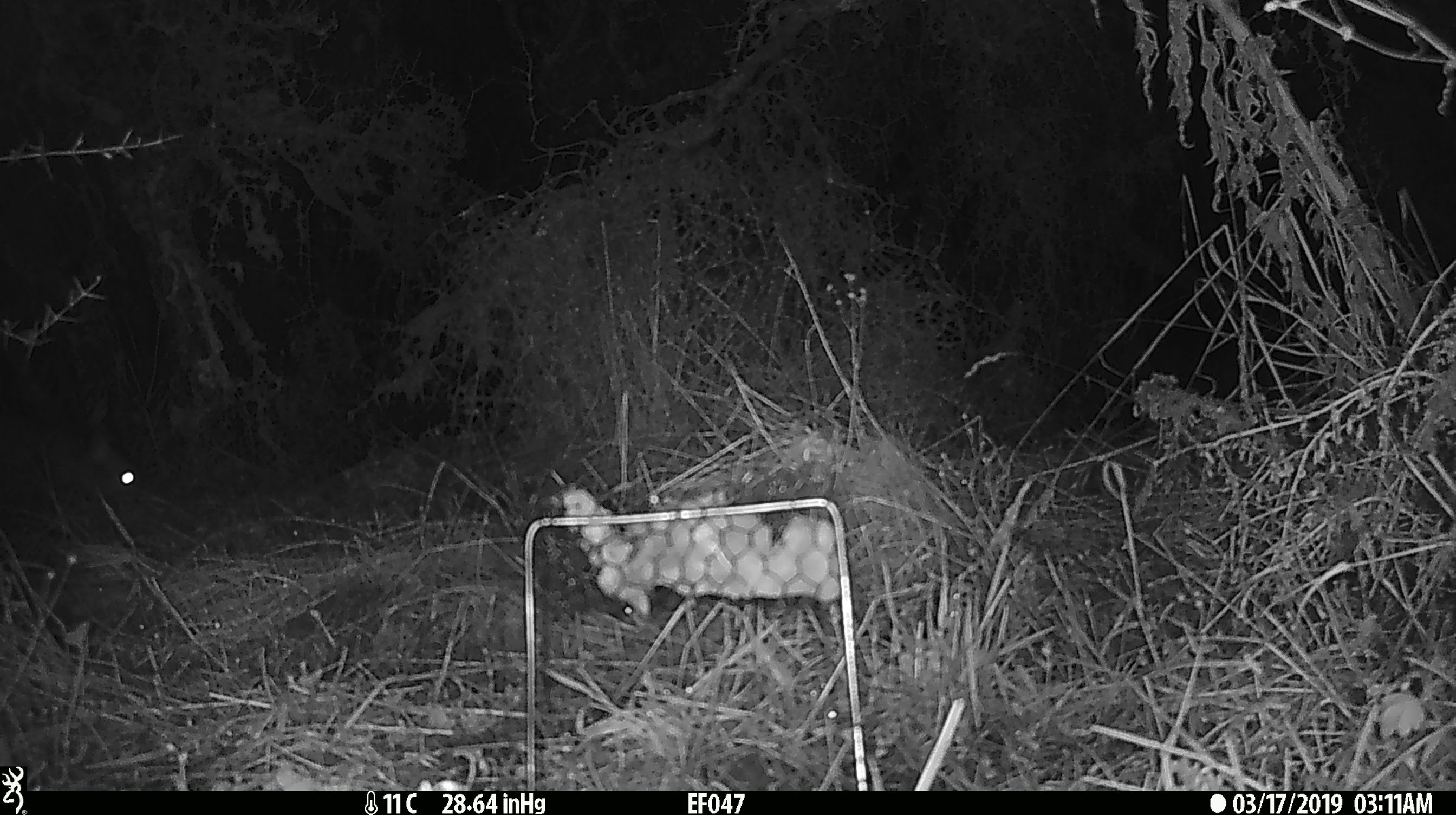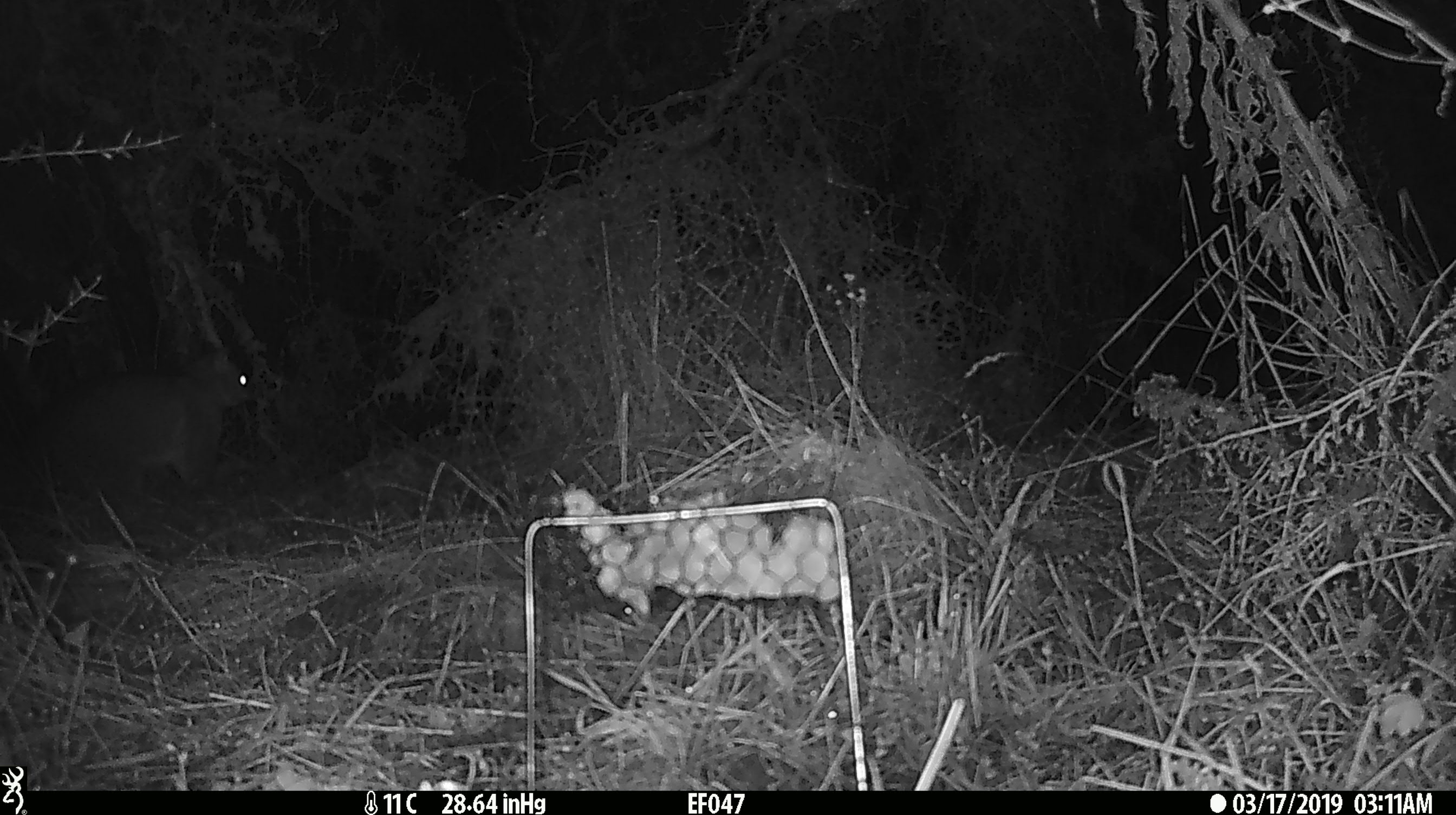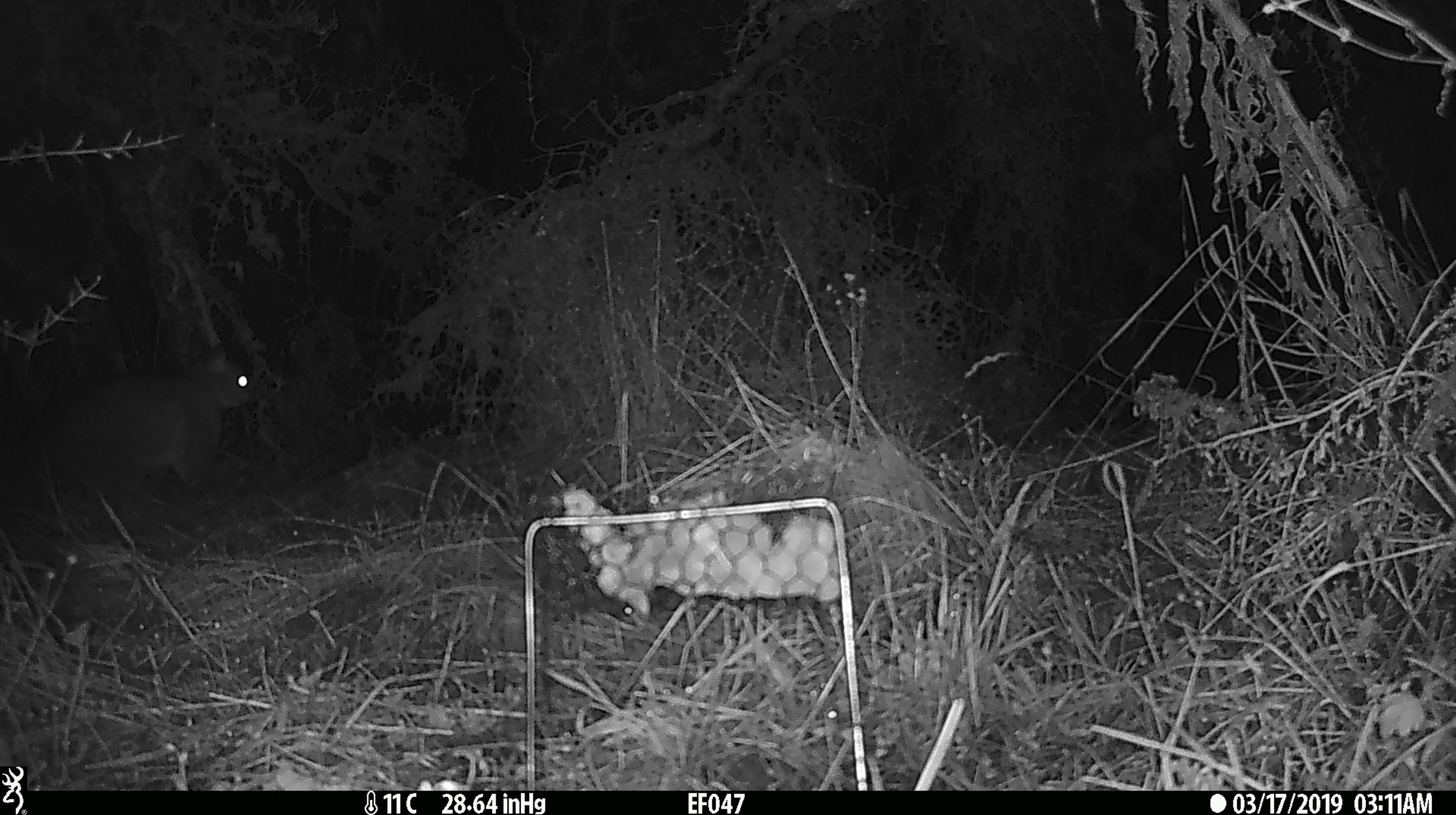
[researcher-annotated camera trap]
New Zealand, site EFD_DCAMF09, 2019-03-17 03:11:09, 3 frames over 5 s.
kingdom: Animalia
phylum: Chordata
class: Mammalia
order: Diprotodontia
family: Phalangeridae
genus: Trichosurus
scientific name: Trichosurus vulpecula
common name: common brushtail possum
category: possum